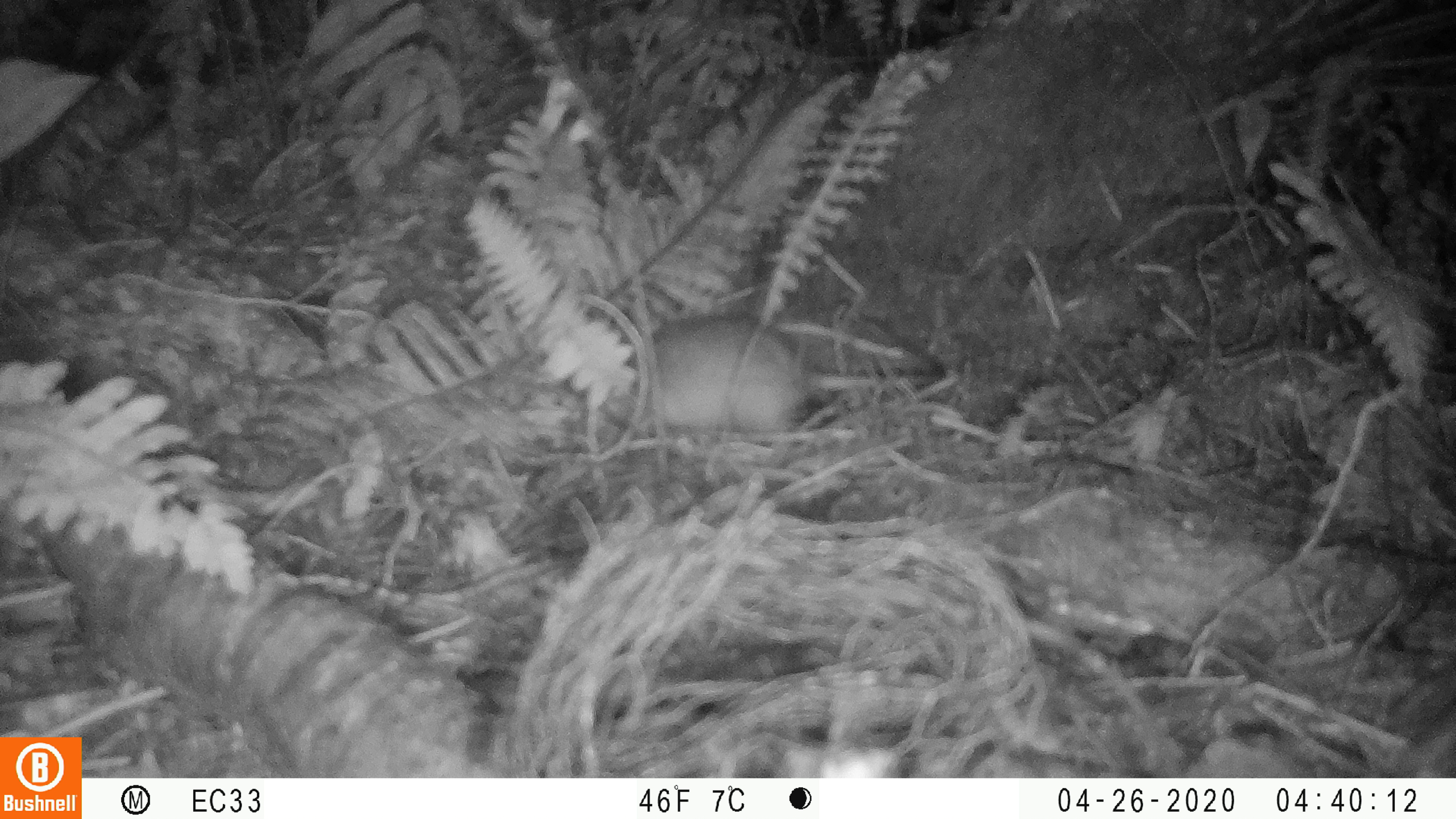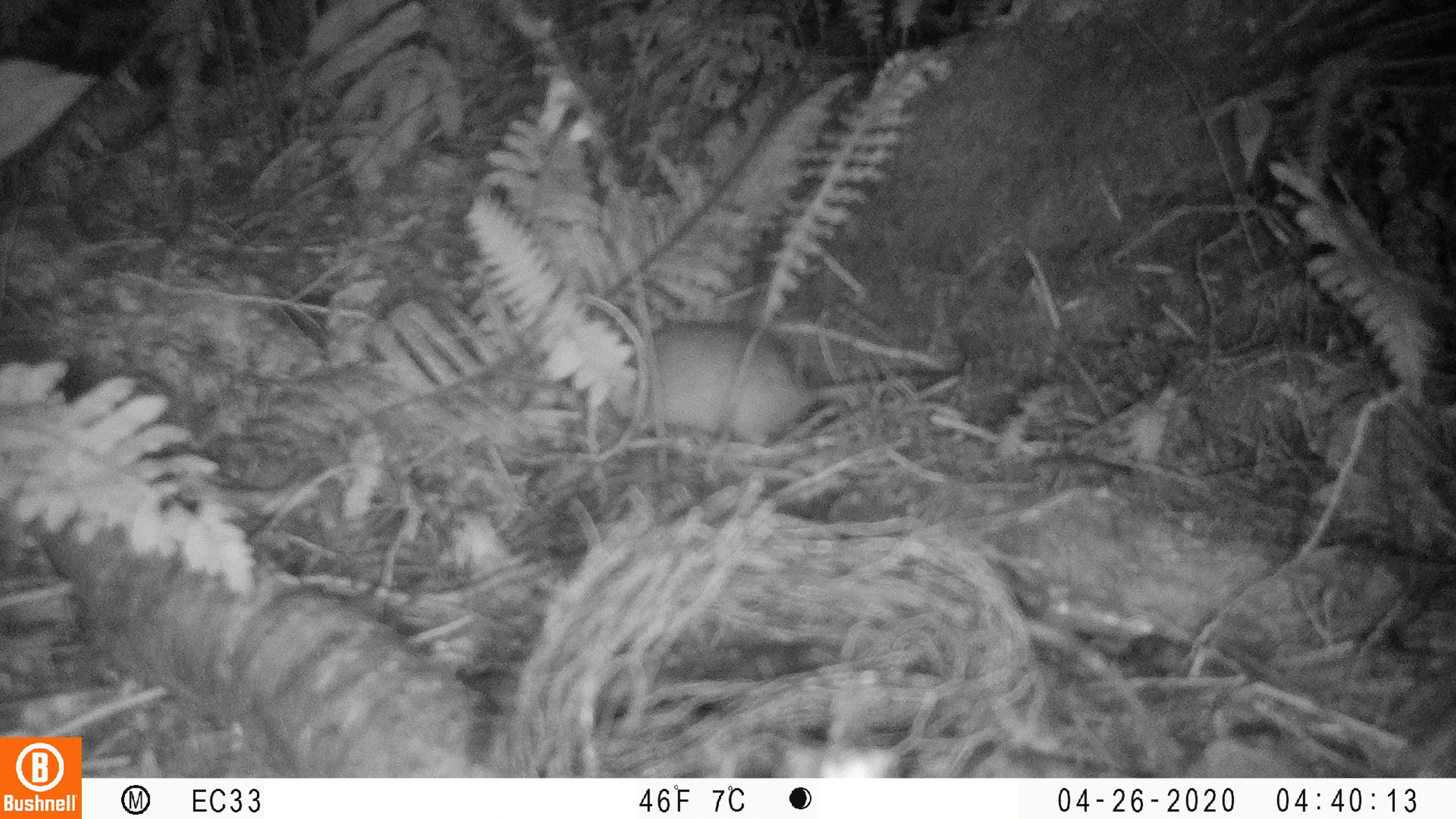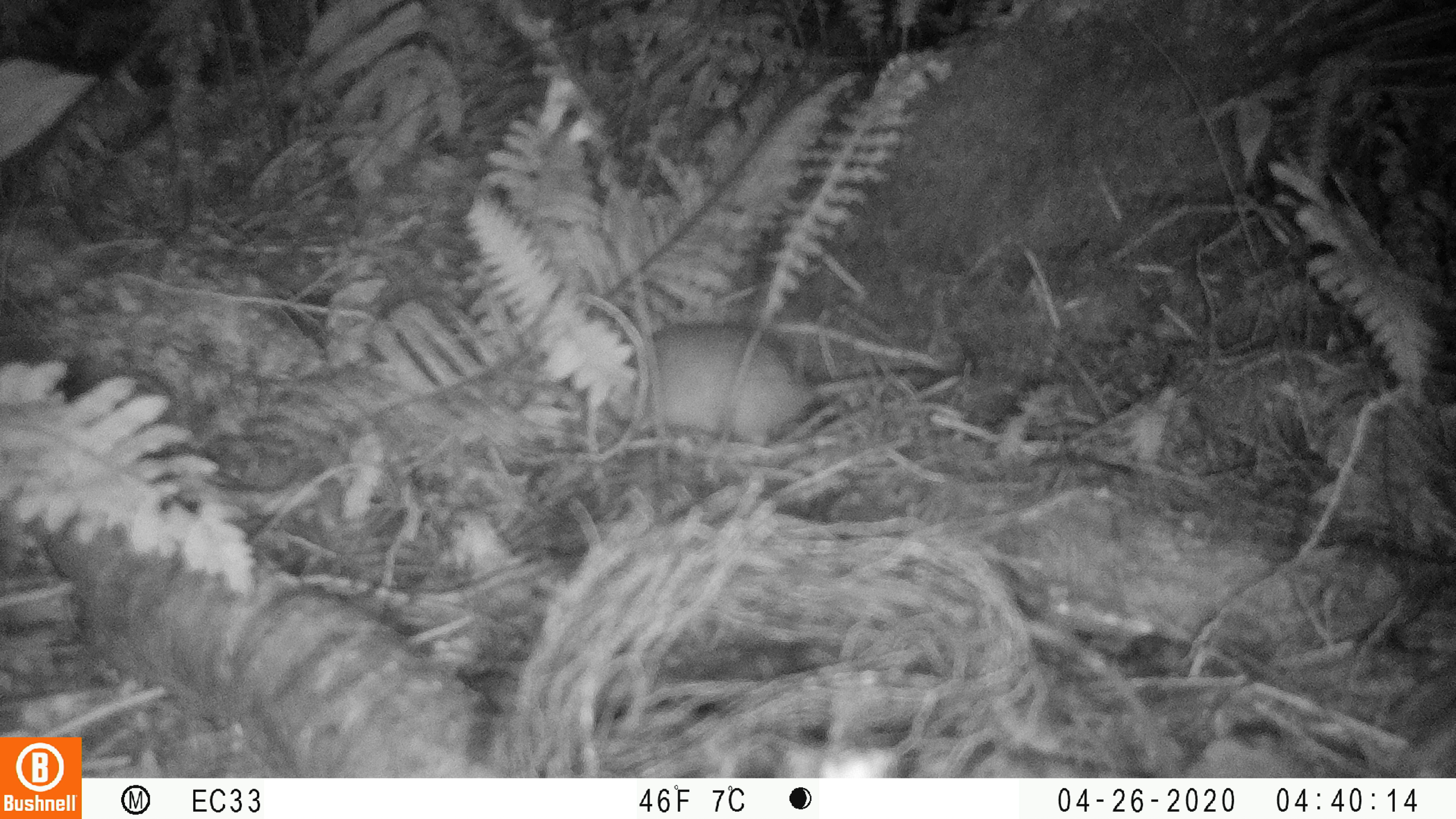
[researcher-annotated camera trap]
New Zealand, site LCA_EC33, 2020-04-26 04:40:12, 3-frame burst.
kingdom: Animalia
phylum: Chordata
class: Mammalia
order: Rodentia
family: Muridae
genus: Rattus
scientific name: Rattus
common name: rat